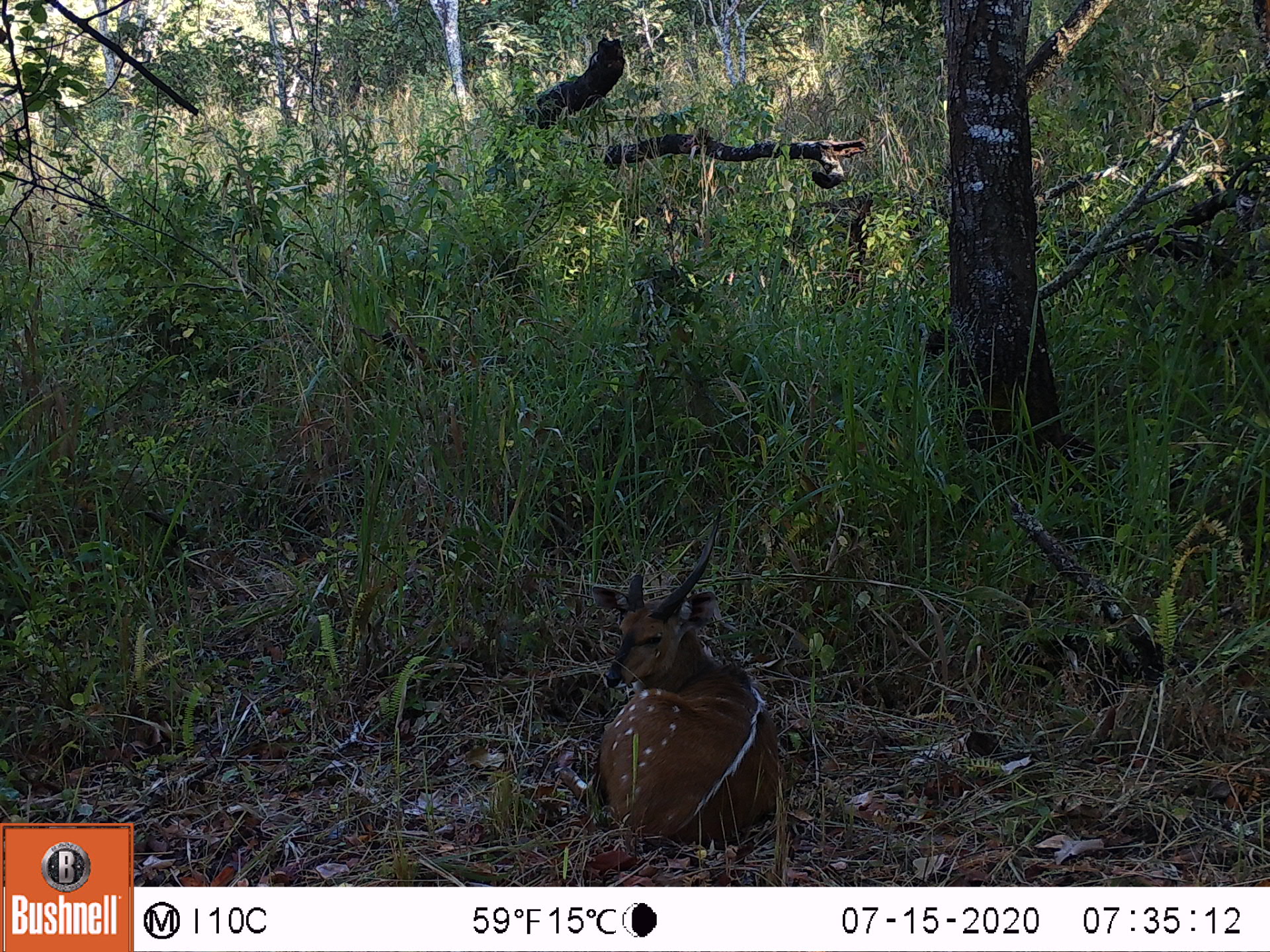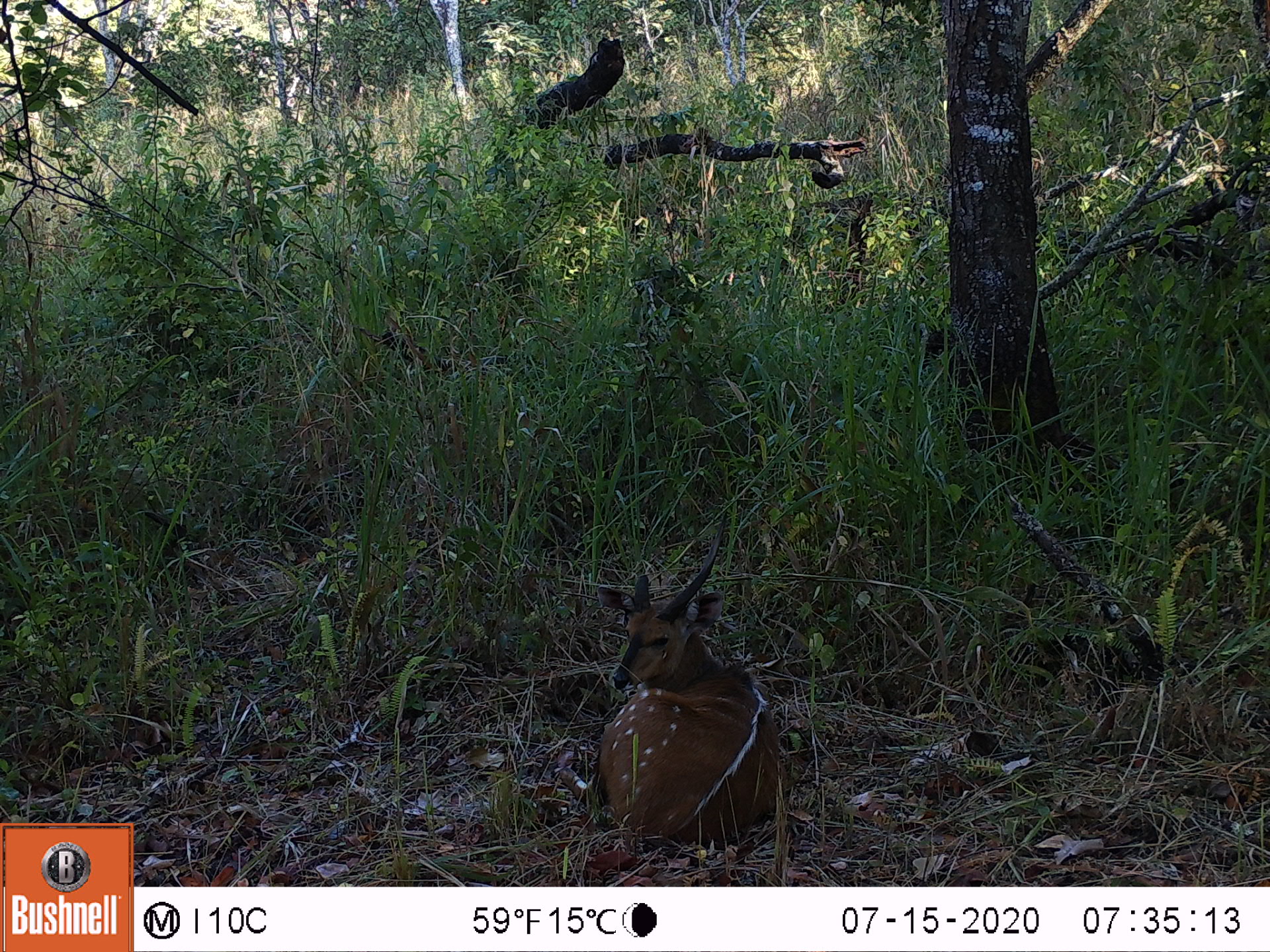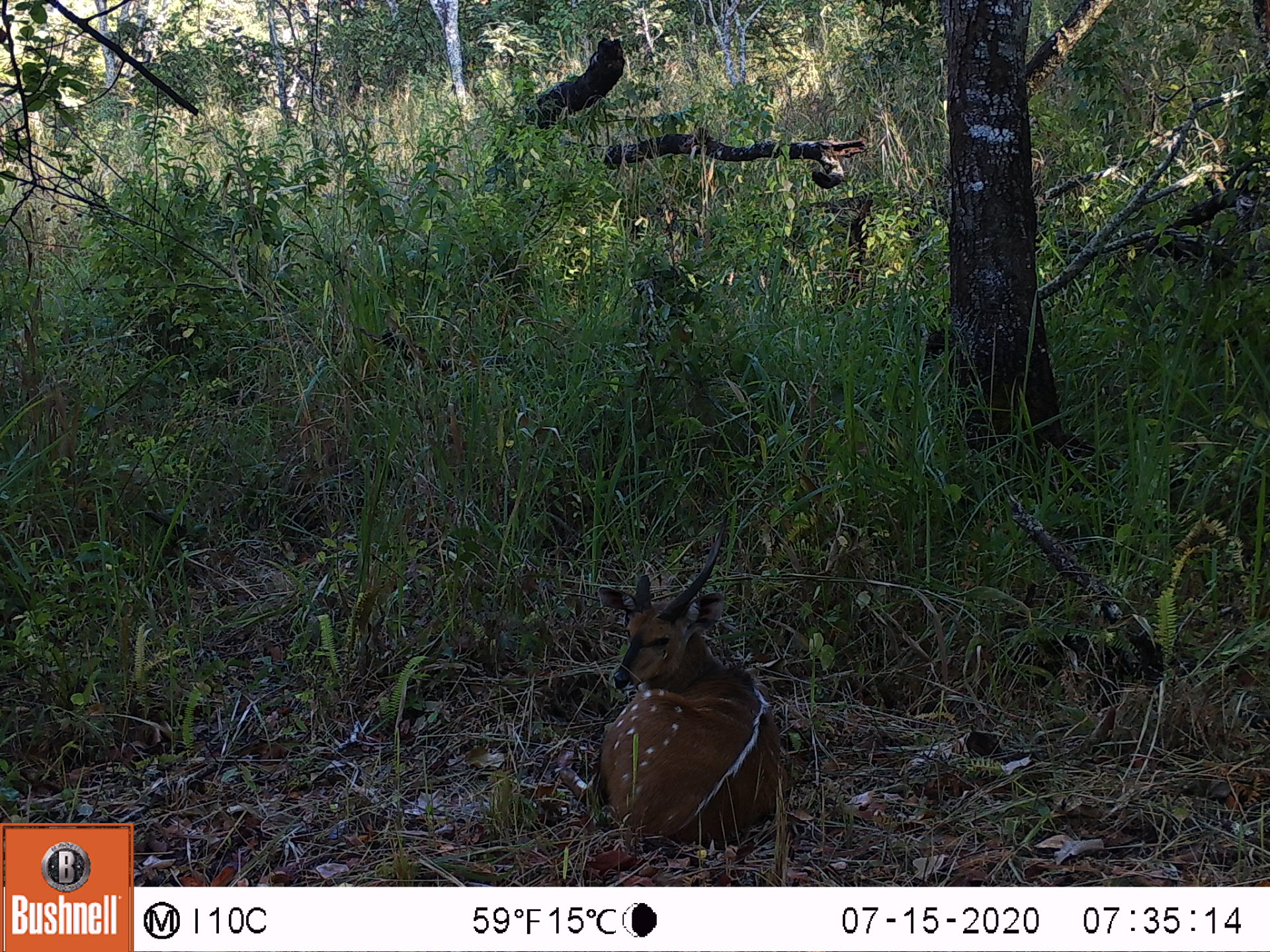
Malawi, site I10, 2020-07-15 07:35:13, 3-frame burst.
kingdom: Animalia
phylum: Chordata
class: Mammalia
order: Artiodactyla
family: Bovidae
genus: Tragelaphus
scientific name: Tragelaphus sylvaticus sylvaticus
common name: cape bushbuck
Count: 1.